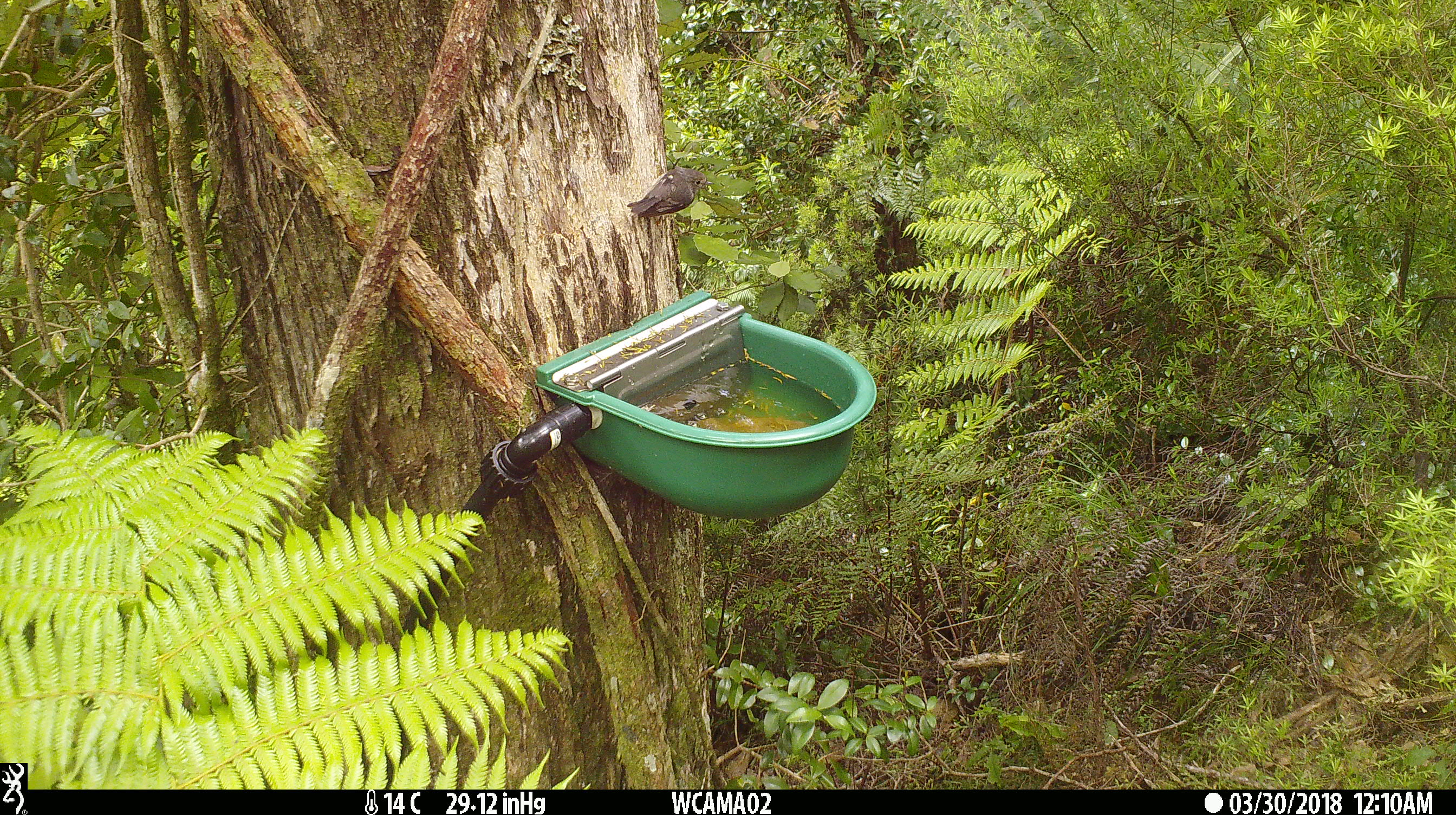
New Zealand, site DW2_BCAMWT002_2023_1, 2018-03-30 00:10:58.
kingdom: Animalia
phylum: Chordata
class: Aves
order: Passeriformes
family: Petroicidae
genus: Petroica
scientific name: Petroica macrocephala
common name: tomtit